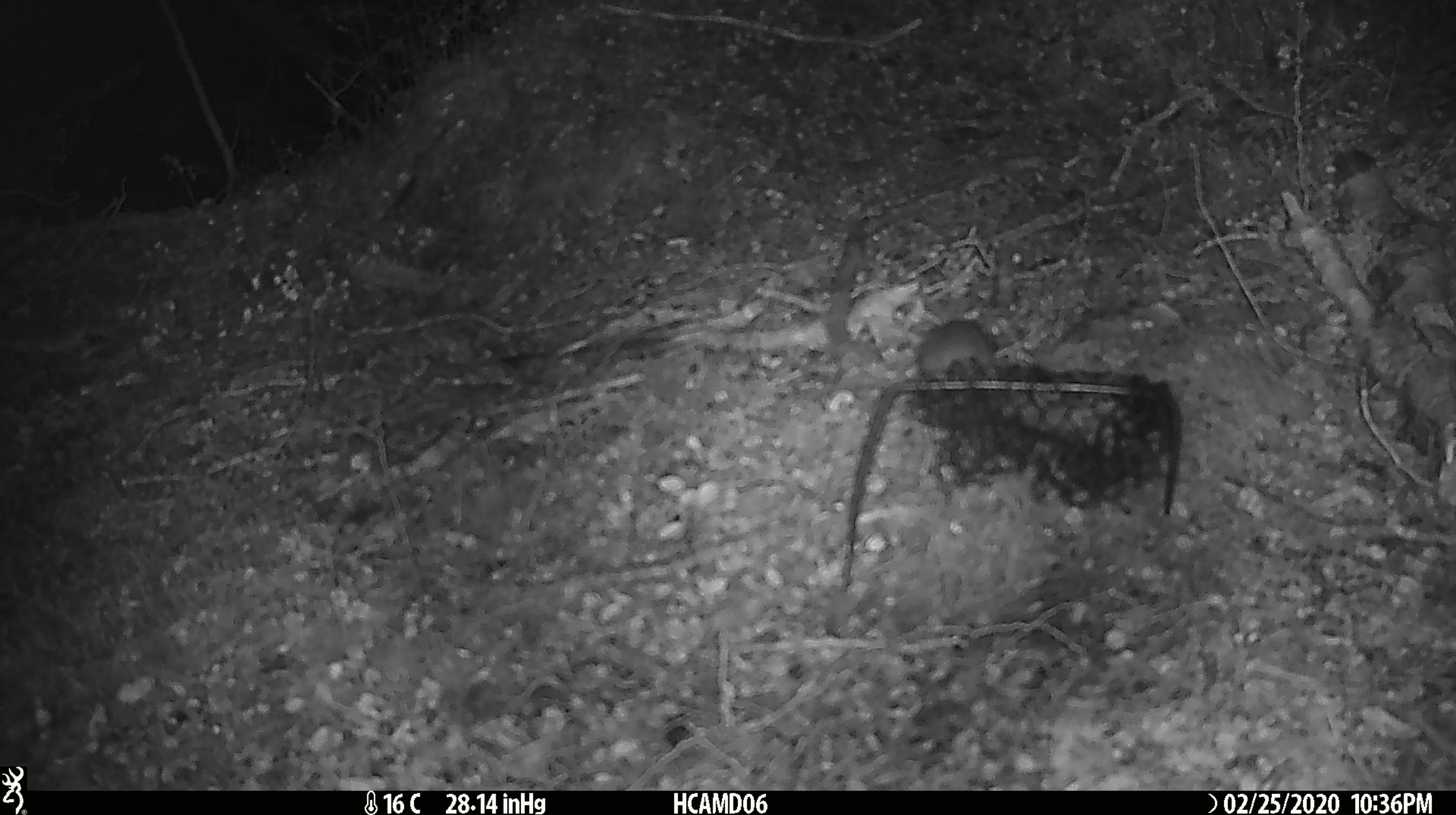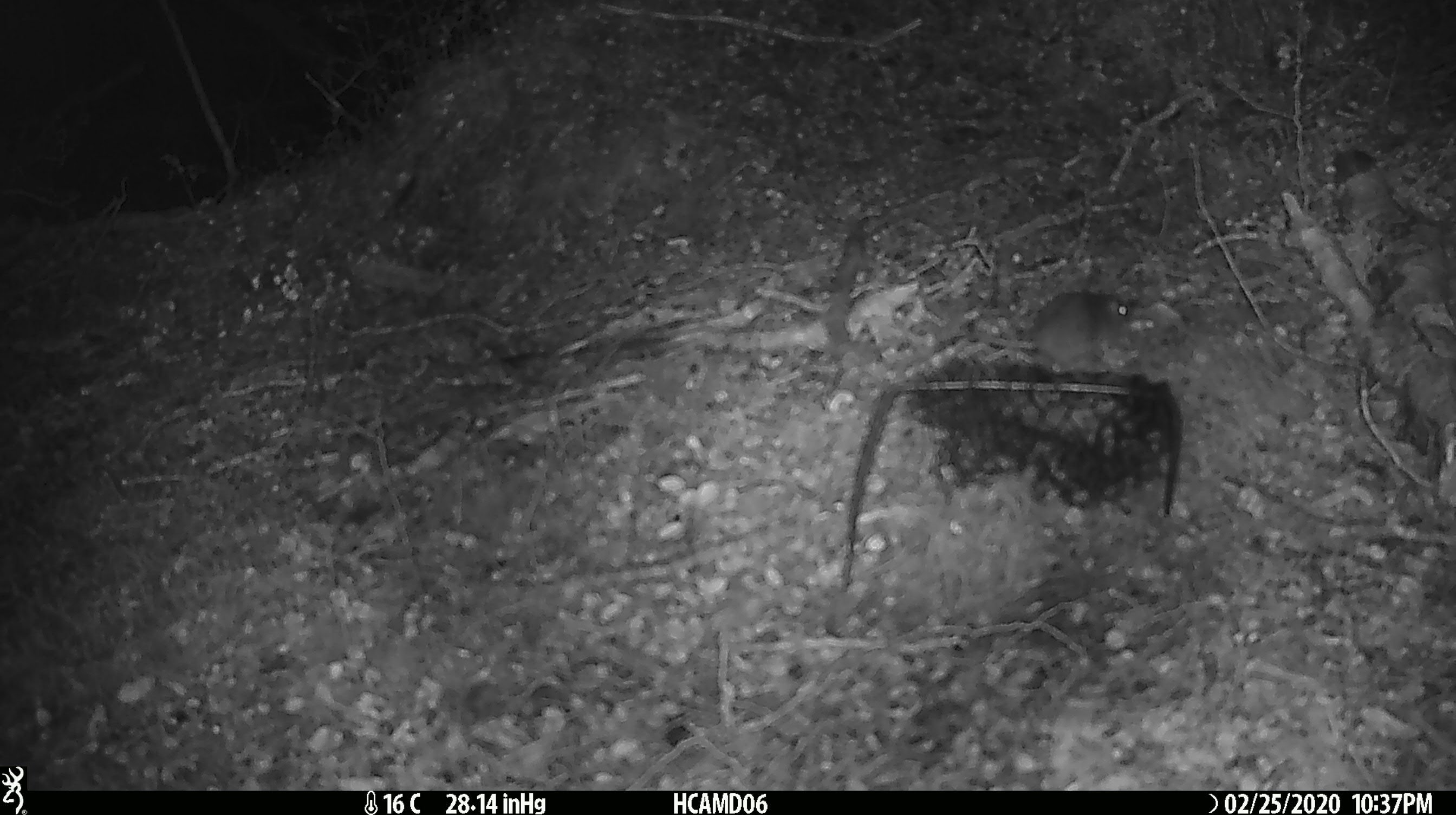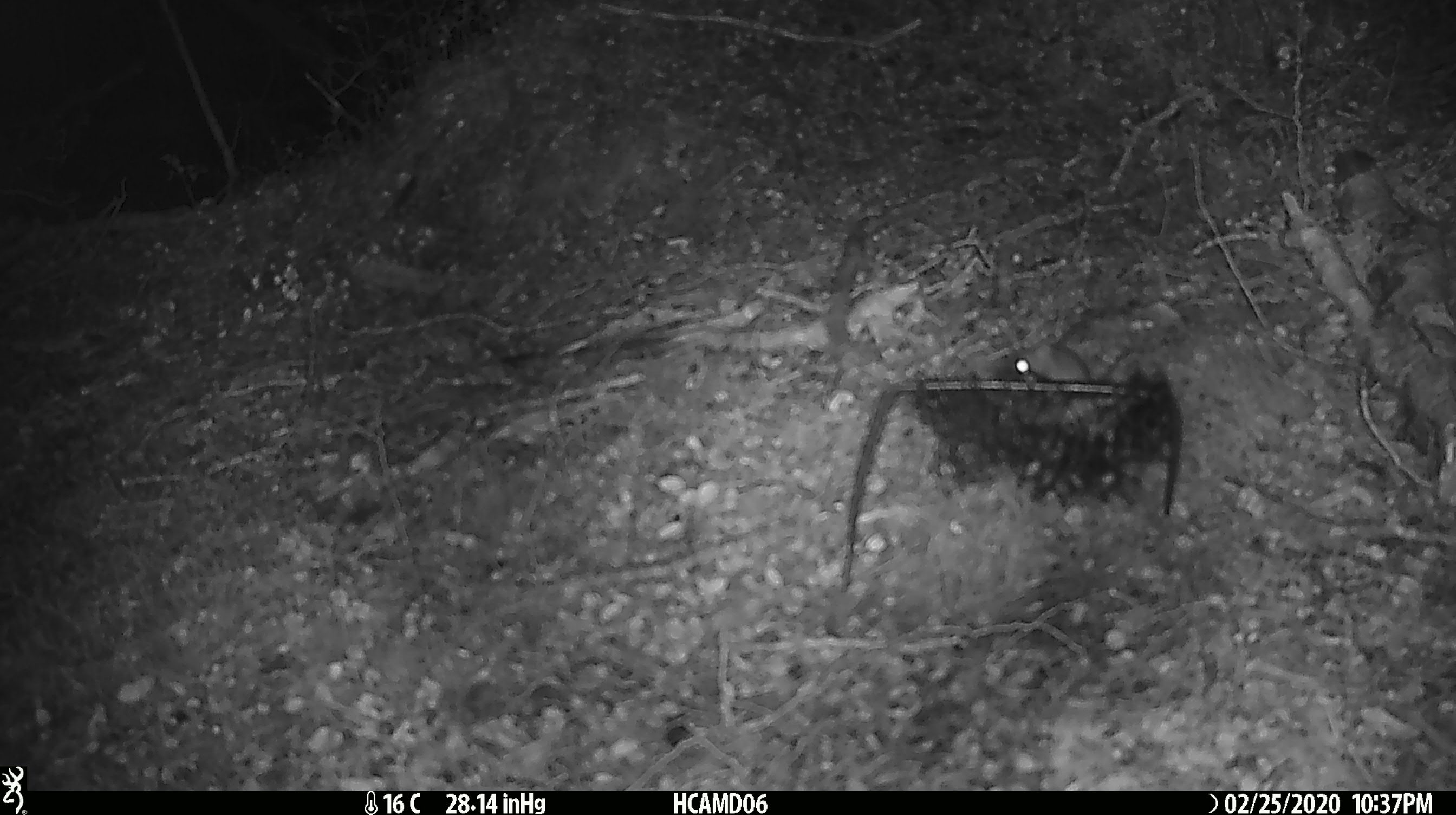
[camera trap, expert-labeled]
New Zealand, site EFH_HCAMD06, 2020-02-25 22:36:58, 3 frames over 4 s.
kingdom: Animalia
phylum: Chordata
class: Mammalia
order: Rodentia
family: Muridae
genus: Mus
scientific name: Mus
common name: mouse